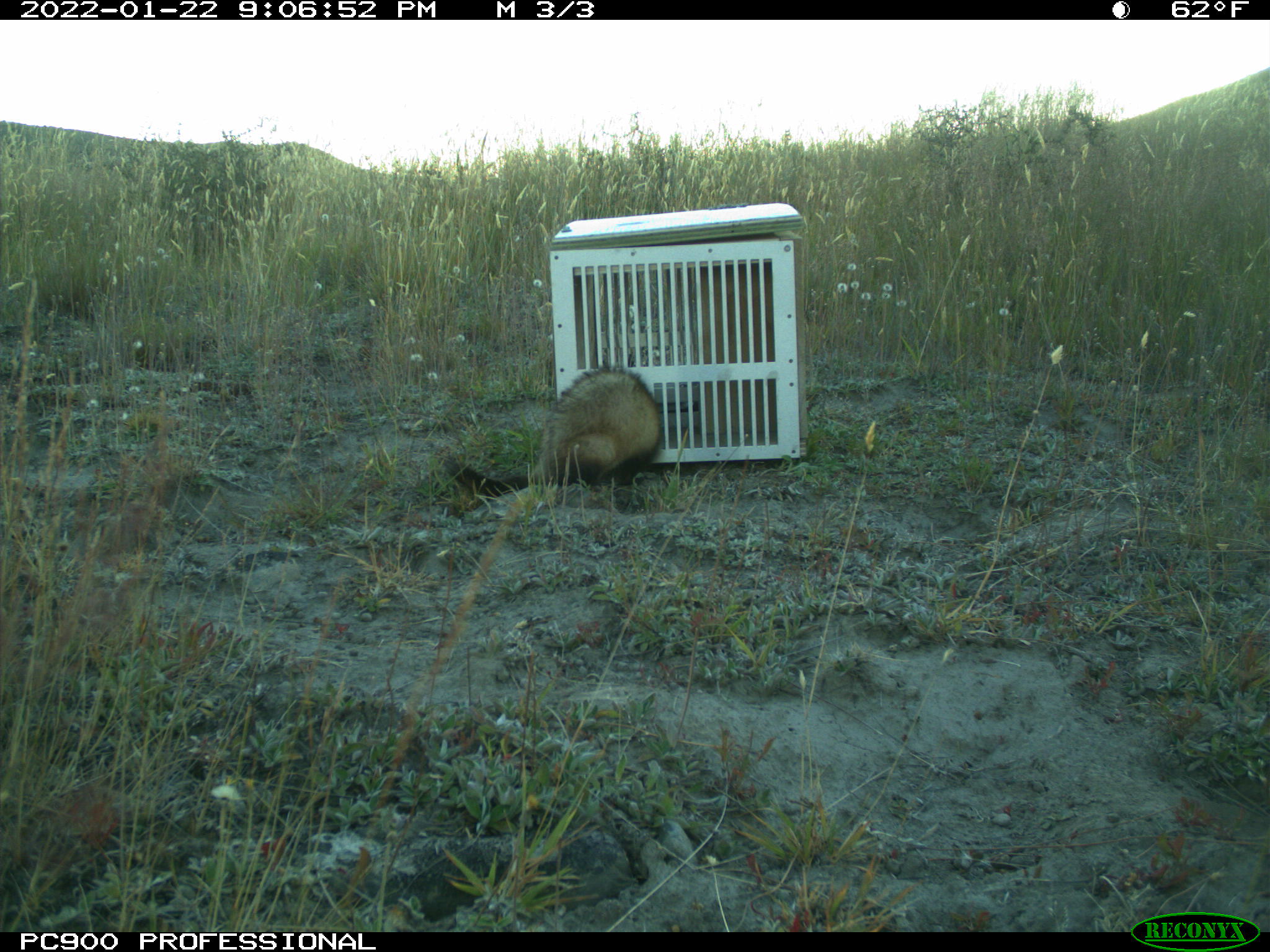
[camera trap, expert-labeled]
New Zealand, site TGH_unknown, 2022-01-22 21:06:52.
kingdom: Animalia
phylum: Chordata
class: Mammalia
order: Carnivora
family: Mustelidae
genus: Mustela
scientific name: Mustela furo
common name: ferret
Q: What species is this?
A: Ferret (Mustela furo).